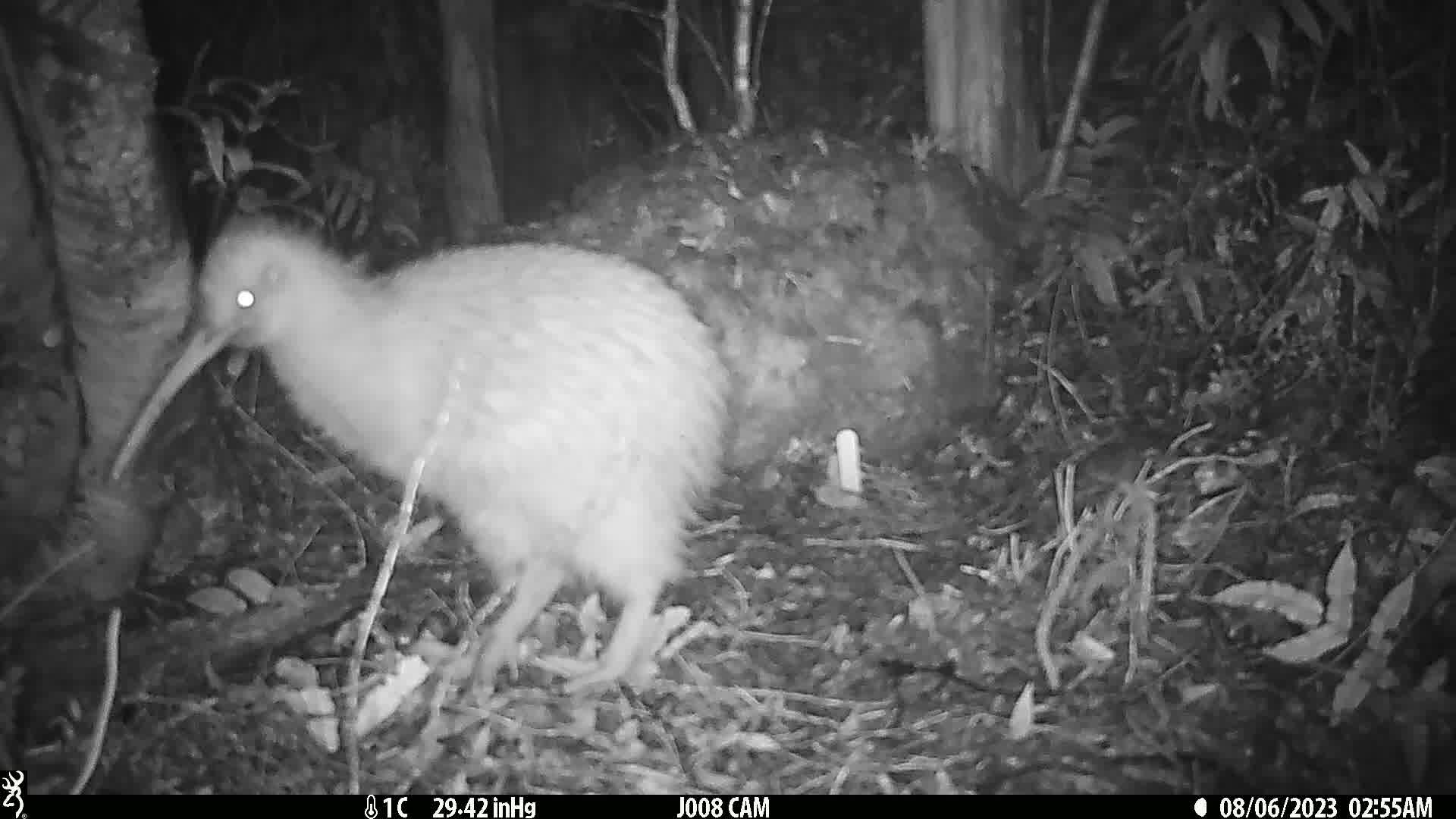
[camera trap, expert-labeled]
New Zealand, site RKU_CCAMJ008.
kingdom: Animalia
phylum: Chordata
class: Aves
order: Apterygiformes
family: Apterygidae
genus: Apteryx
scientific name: Apteryx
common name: kiwi